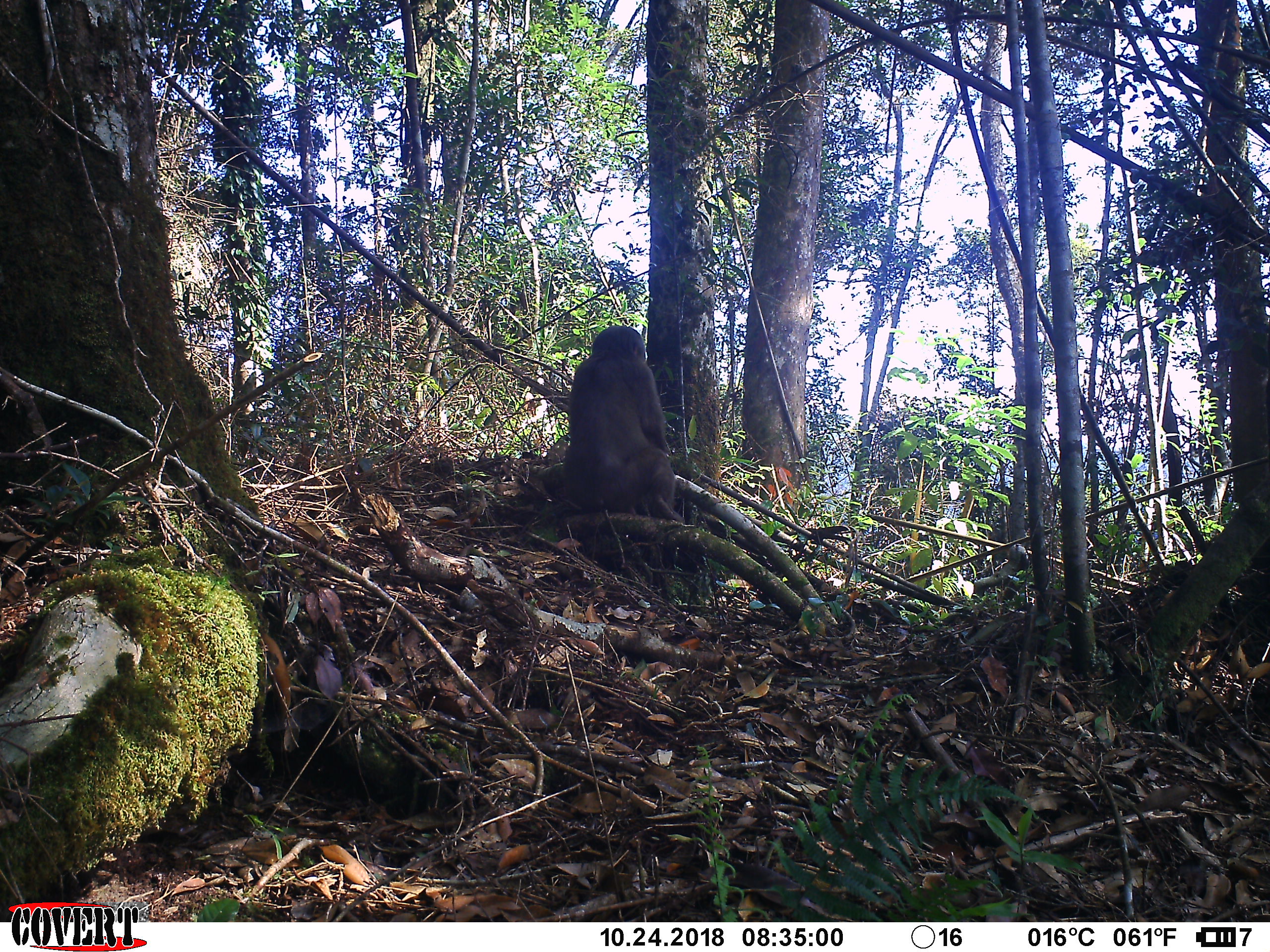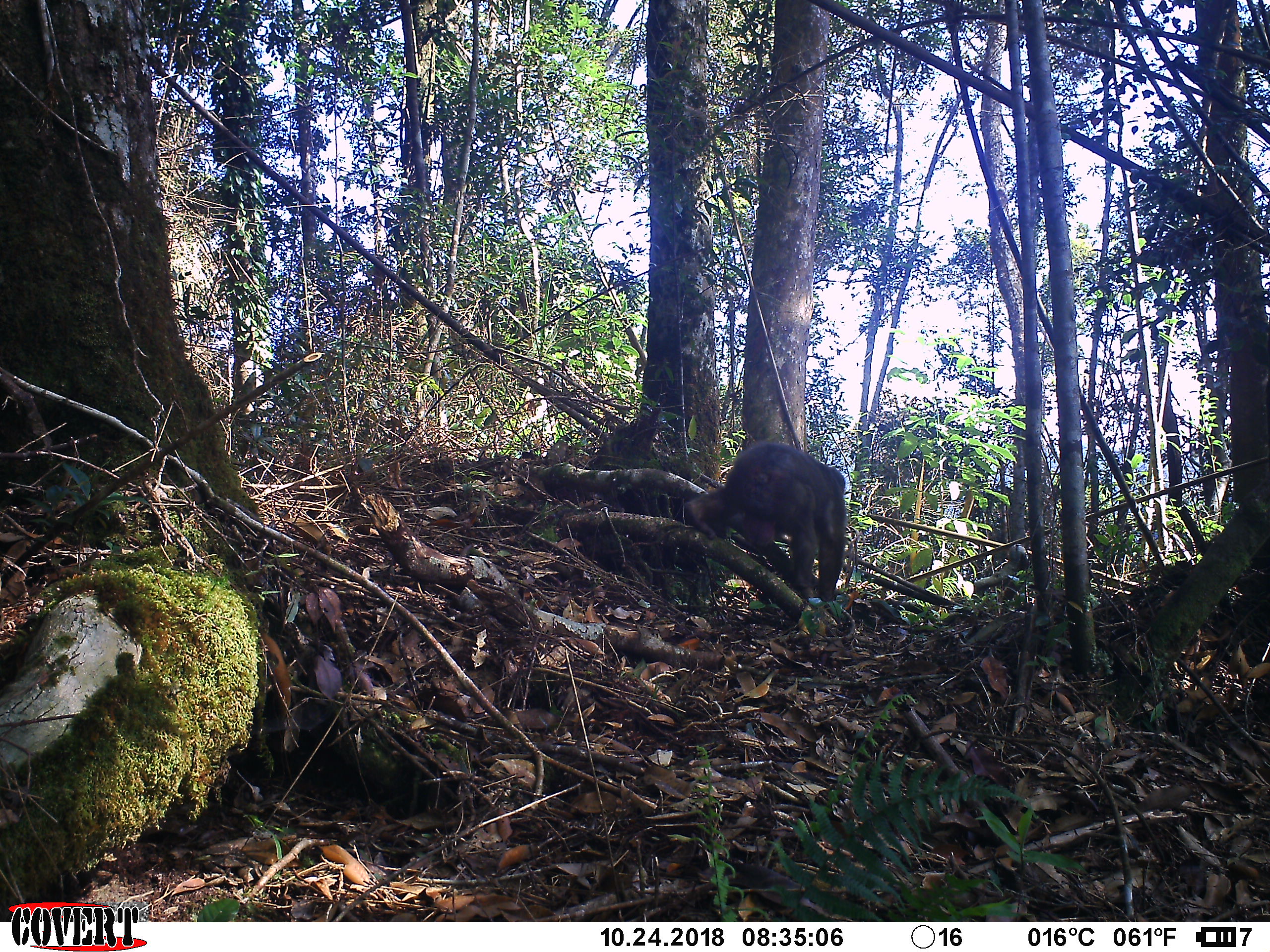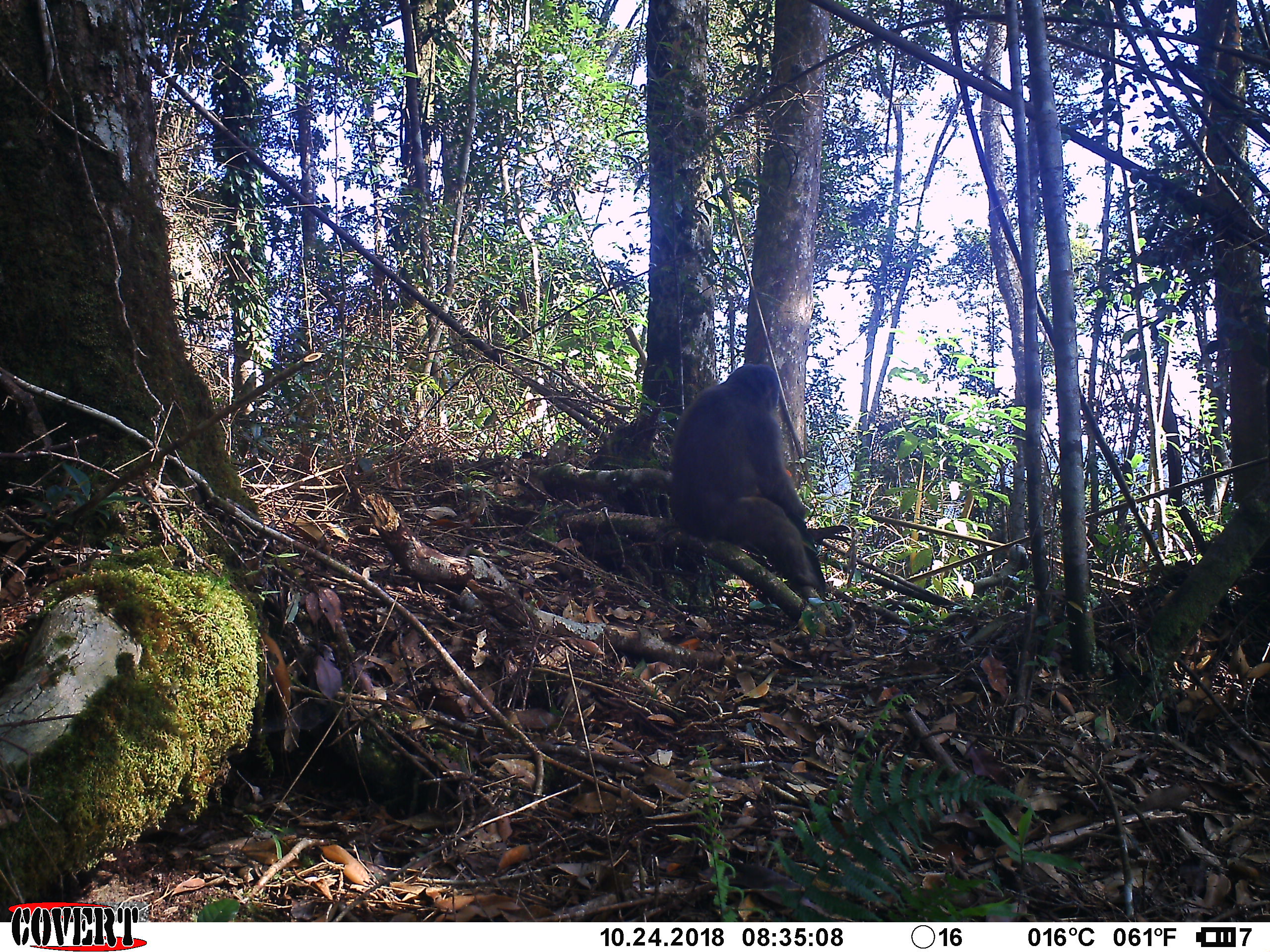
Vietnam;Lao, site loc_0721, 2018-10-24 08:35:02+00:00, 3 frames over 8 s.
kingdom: Animalia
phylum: Chordata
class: Mammalia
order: Primates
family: Cercopithecidae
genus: Macaca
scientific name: Macaca arctoides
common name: stump-tailed macaque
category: stump tailed macaque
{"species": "stump tailed macaque (stump-tailed macaque) (Macaca arctoides)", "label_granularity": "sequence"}